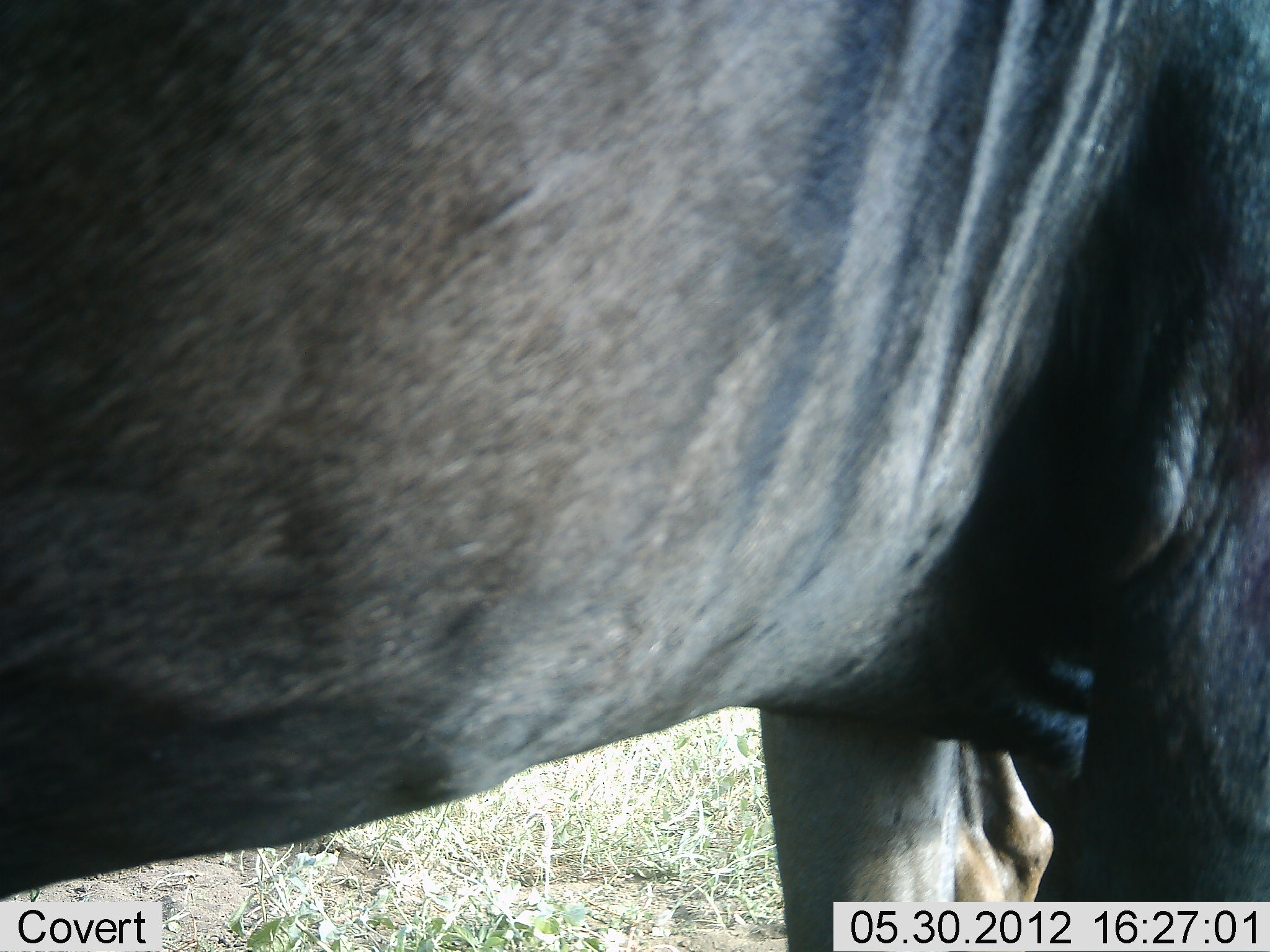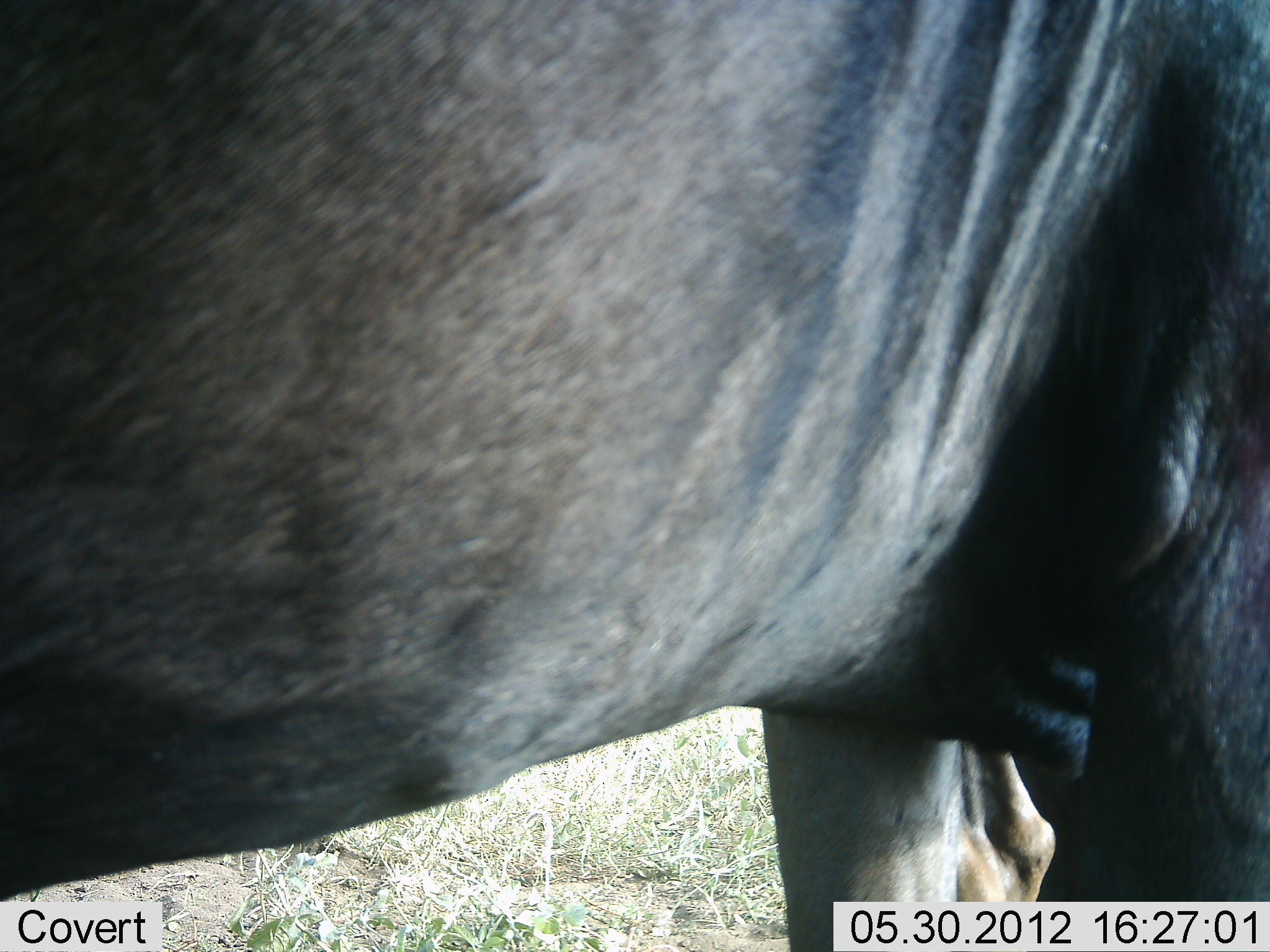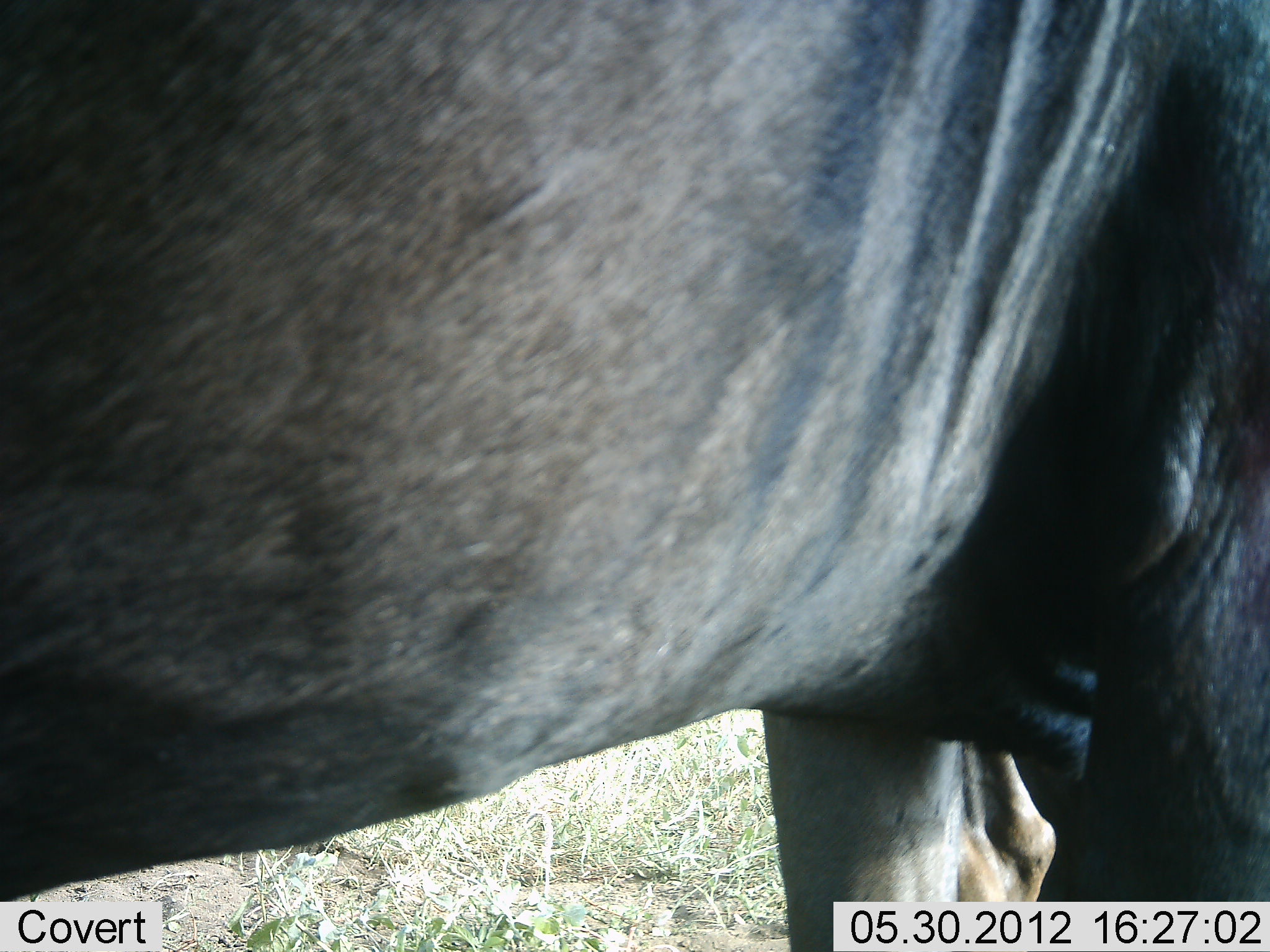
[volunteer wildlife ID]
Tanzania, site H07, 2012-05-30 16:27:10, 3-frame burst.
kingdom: Animalia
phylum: Chordata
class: Mammalia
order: Artiodactyla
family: Bovidae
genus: Connochaetes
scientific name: Connochaetes taurinus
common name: blue wildebeest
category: wildebeest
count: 1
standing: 100%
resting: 0%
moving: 0%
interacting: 0%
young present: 0%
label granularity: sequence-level